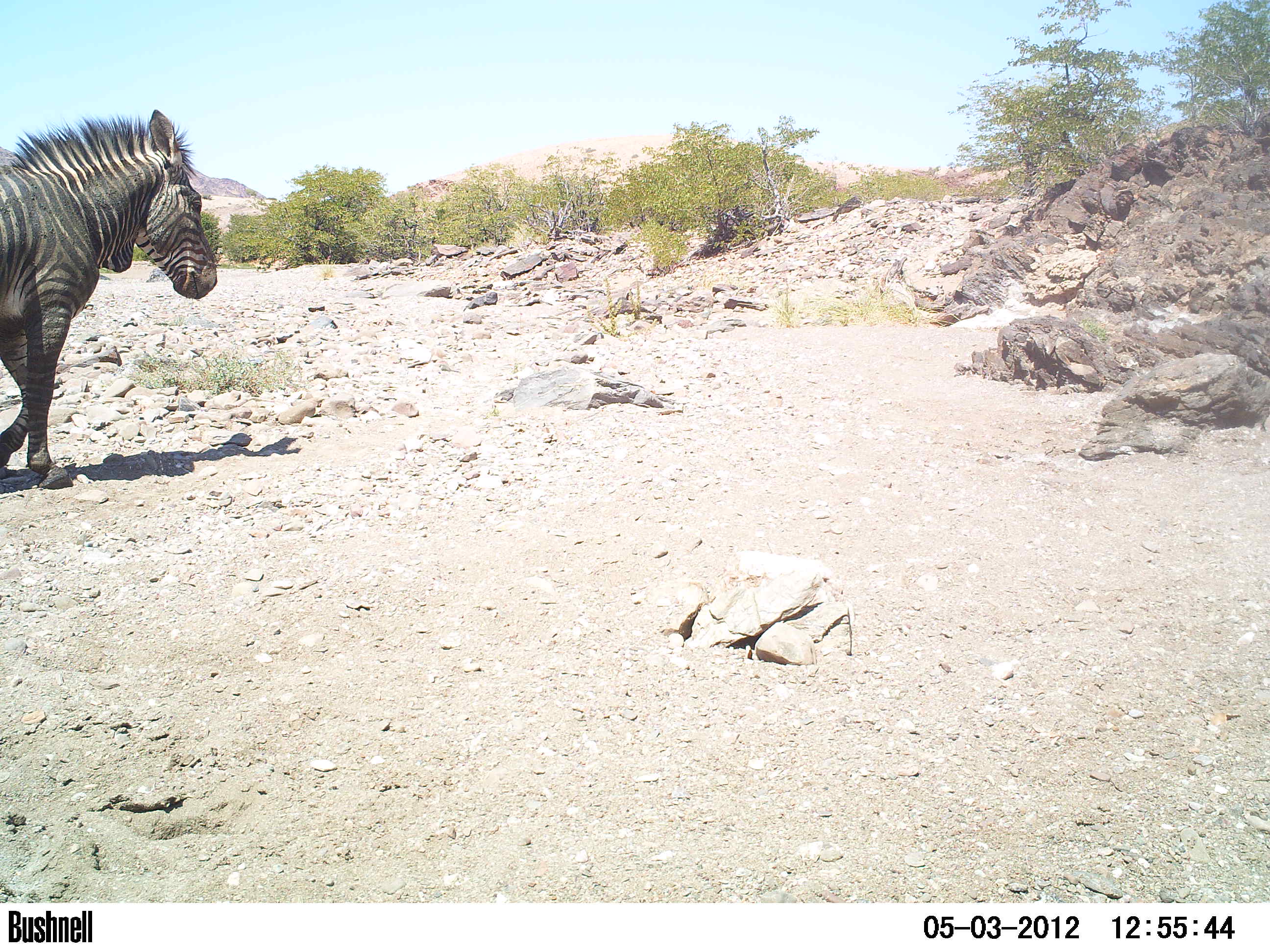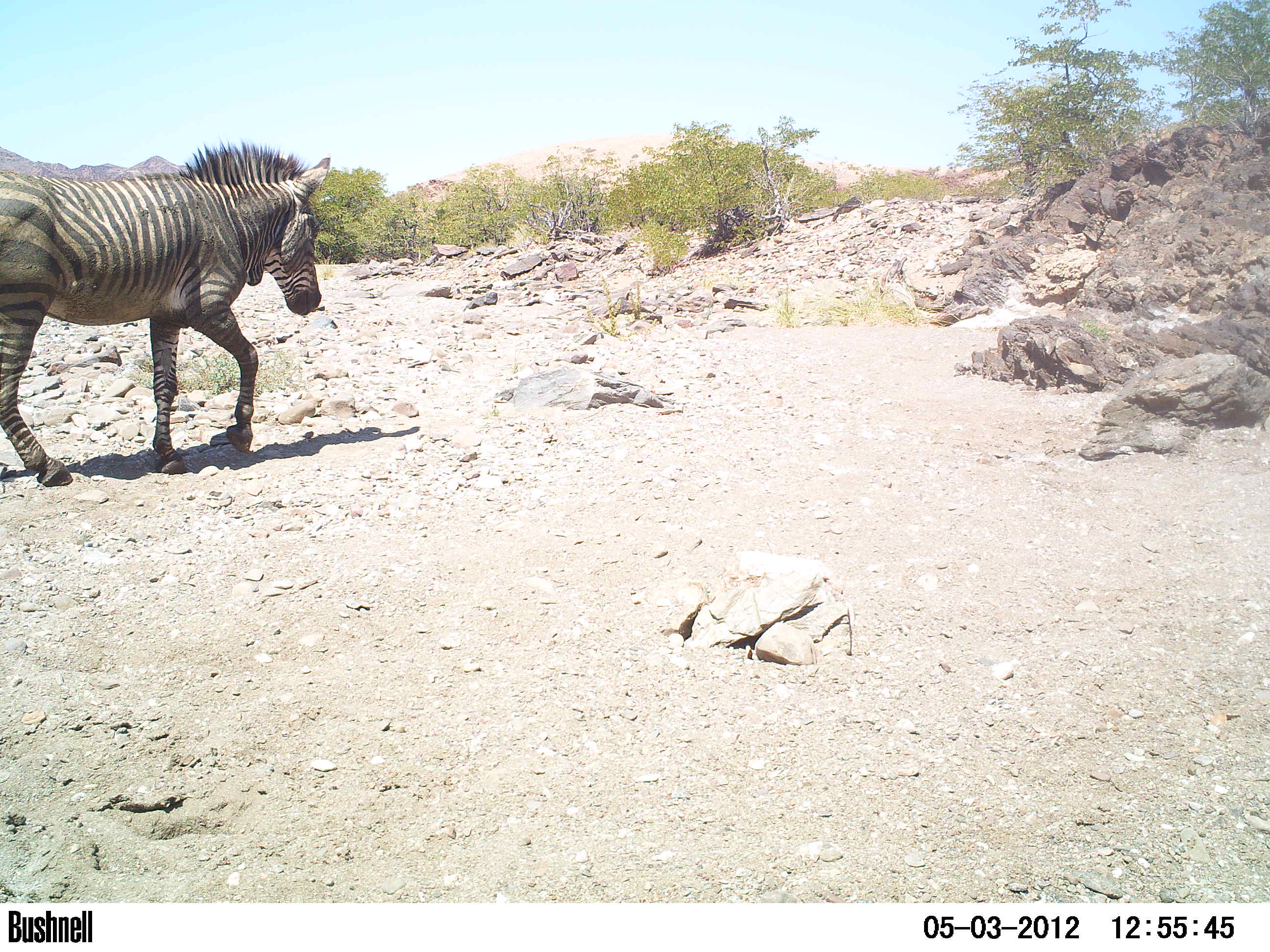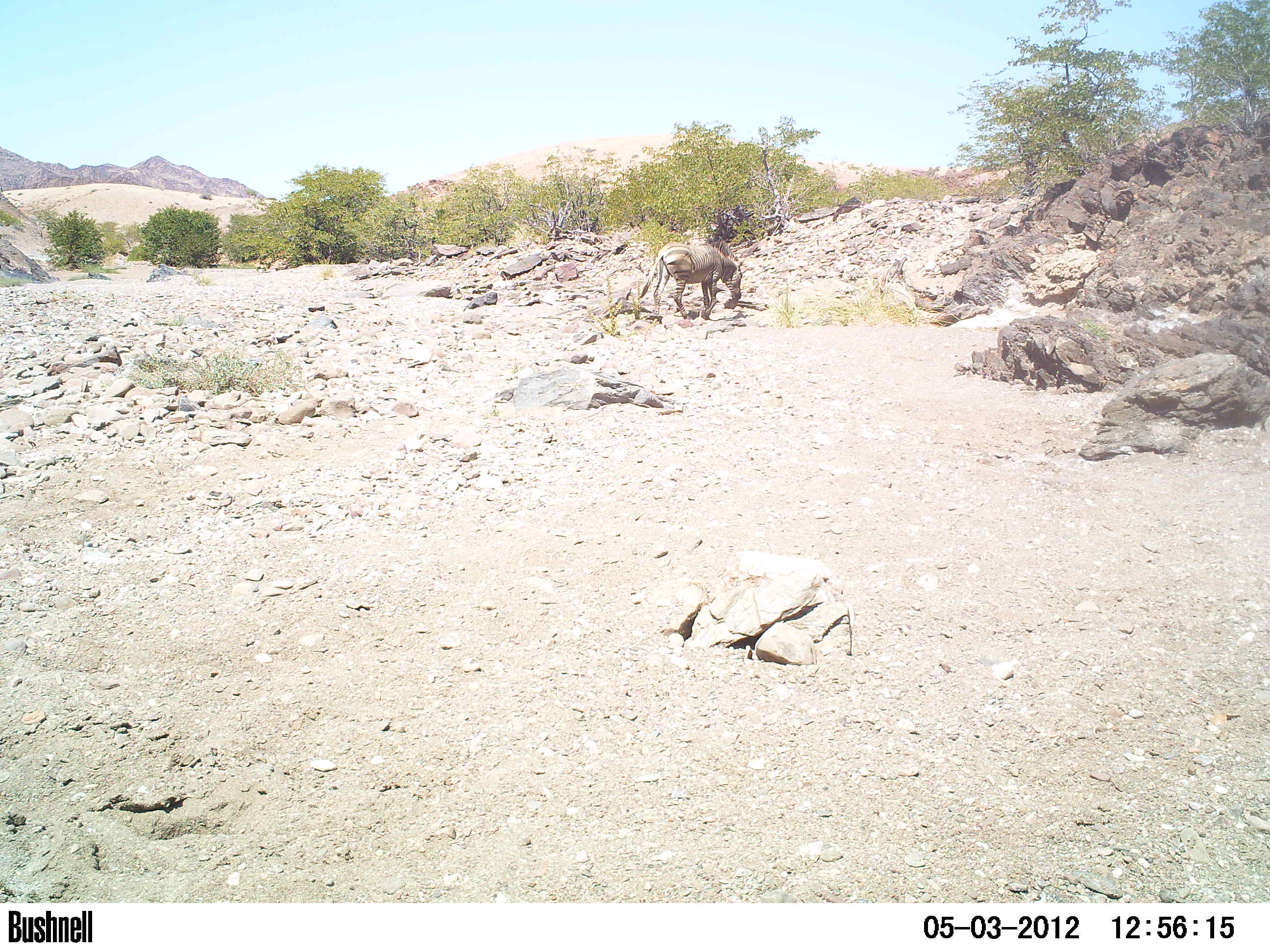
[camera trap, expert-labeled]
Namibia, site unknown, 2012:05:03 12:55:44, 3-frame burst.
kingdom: Animalia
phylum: Chordata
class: Mammalia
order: Perissodactyla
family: Equidae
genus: Equus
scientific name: Equus zebra hartmannae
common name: hartmann's mountain zebra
Equus zebra hartmannae (hartmann's mountain zebra).